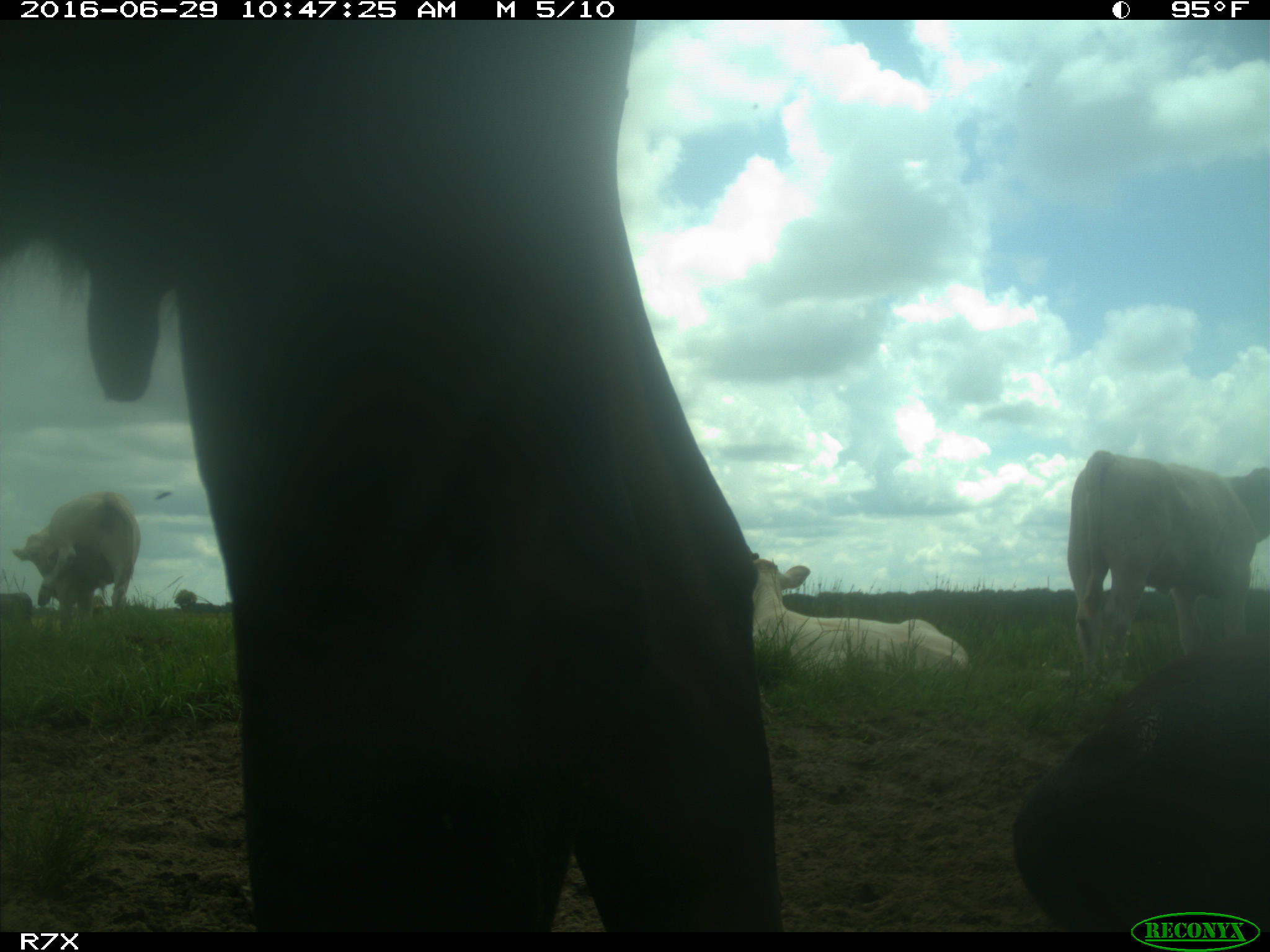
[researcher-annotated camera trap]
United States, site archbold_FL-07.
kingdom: Animalia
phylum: Chordata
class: Mammalia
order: Artiodactyla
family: Bovidae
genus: Bos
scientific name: Bos taurus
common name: domestic cow